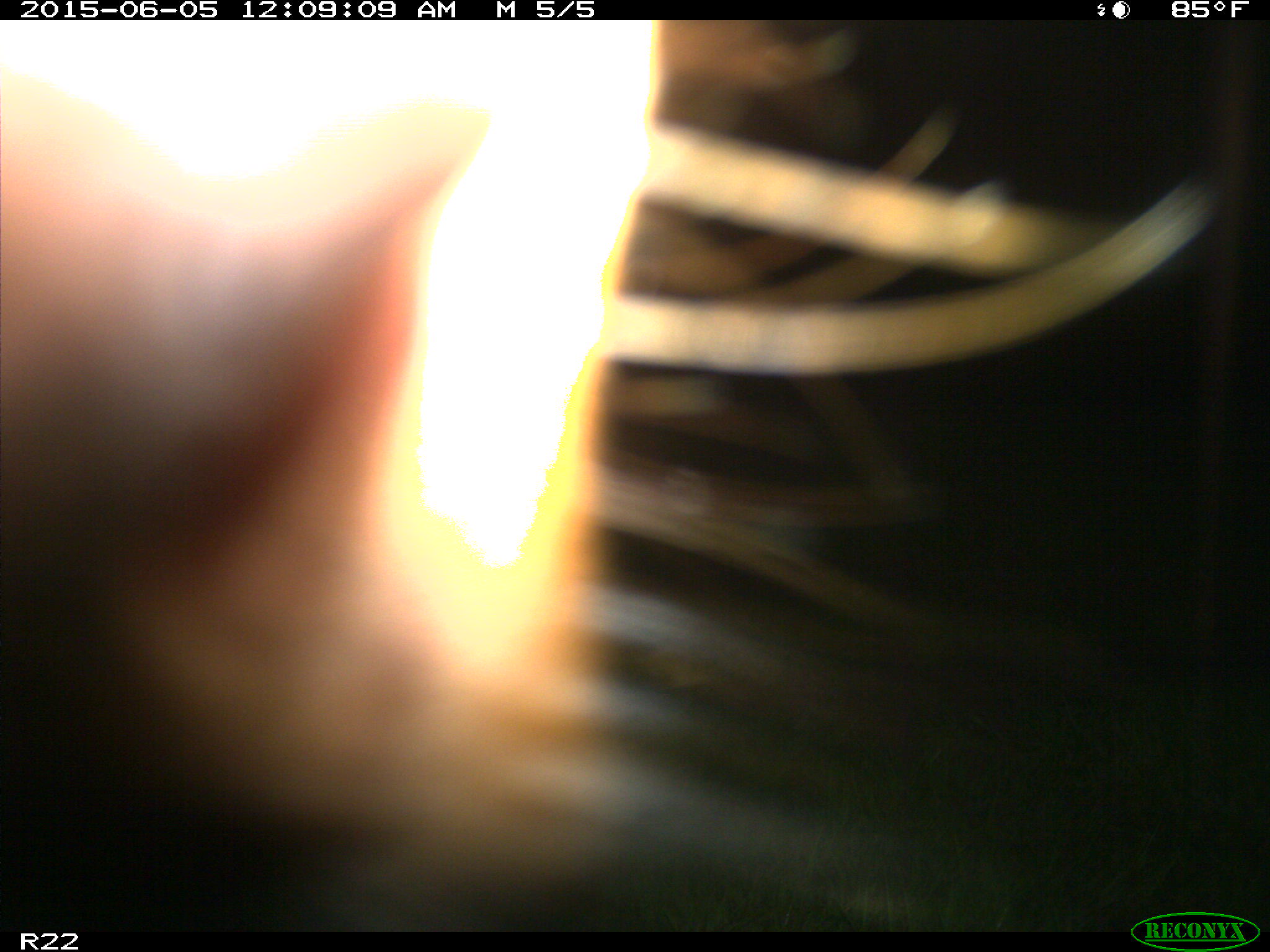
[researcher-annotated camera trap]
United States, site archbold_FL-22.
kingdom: Animalia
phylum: Chordata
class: Mammalia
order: Artiodactyla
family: Bovidae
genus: Bos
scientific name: Bos taurus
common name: domestic cow